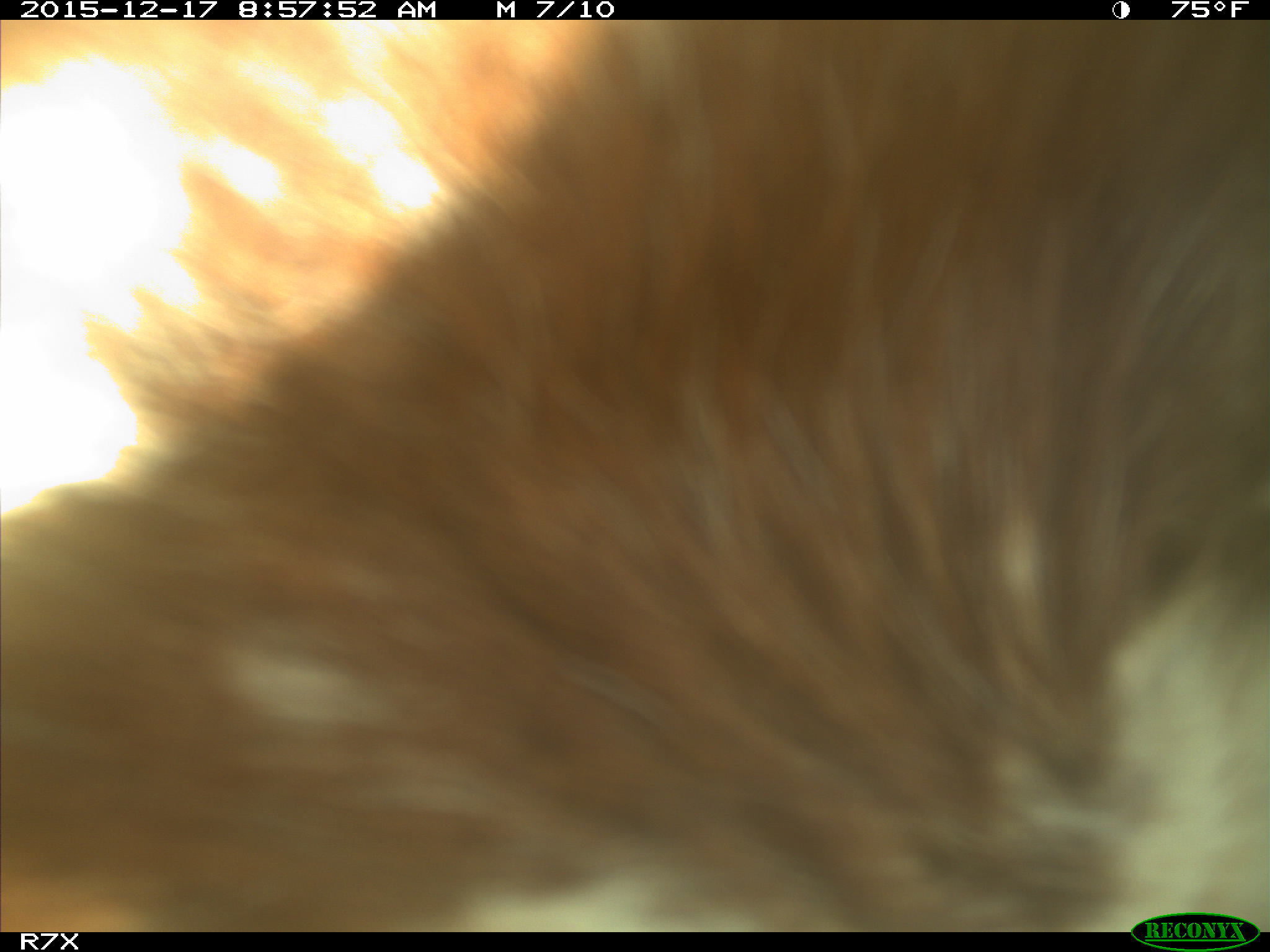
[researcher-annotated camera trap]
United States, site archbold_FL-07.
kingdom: Animalia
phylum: Chordata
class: Mammalia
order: Artiodactyla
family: Bovidae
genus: Bos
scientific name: Bos taurus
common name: domestic cow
Bos taurus (domestic cow).